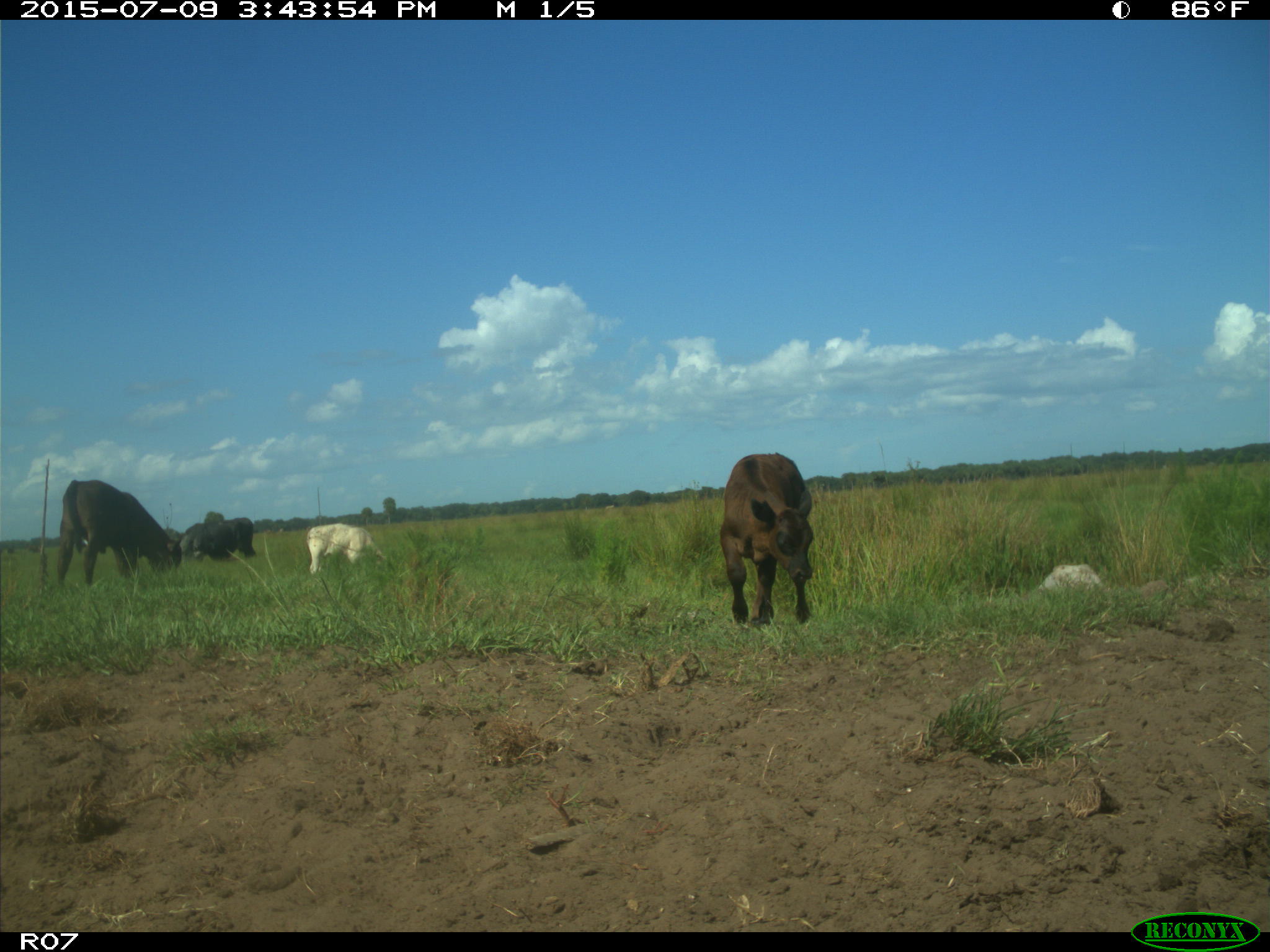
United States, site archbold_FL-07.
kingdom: Animalia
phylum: Chordata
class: Mammalia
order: Artiodactyla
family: Bovidae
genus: Bos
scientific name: Bos taurus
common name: domestic cow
Bos taurus (domestic cow).